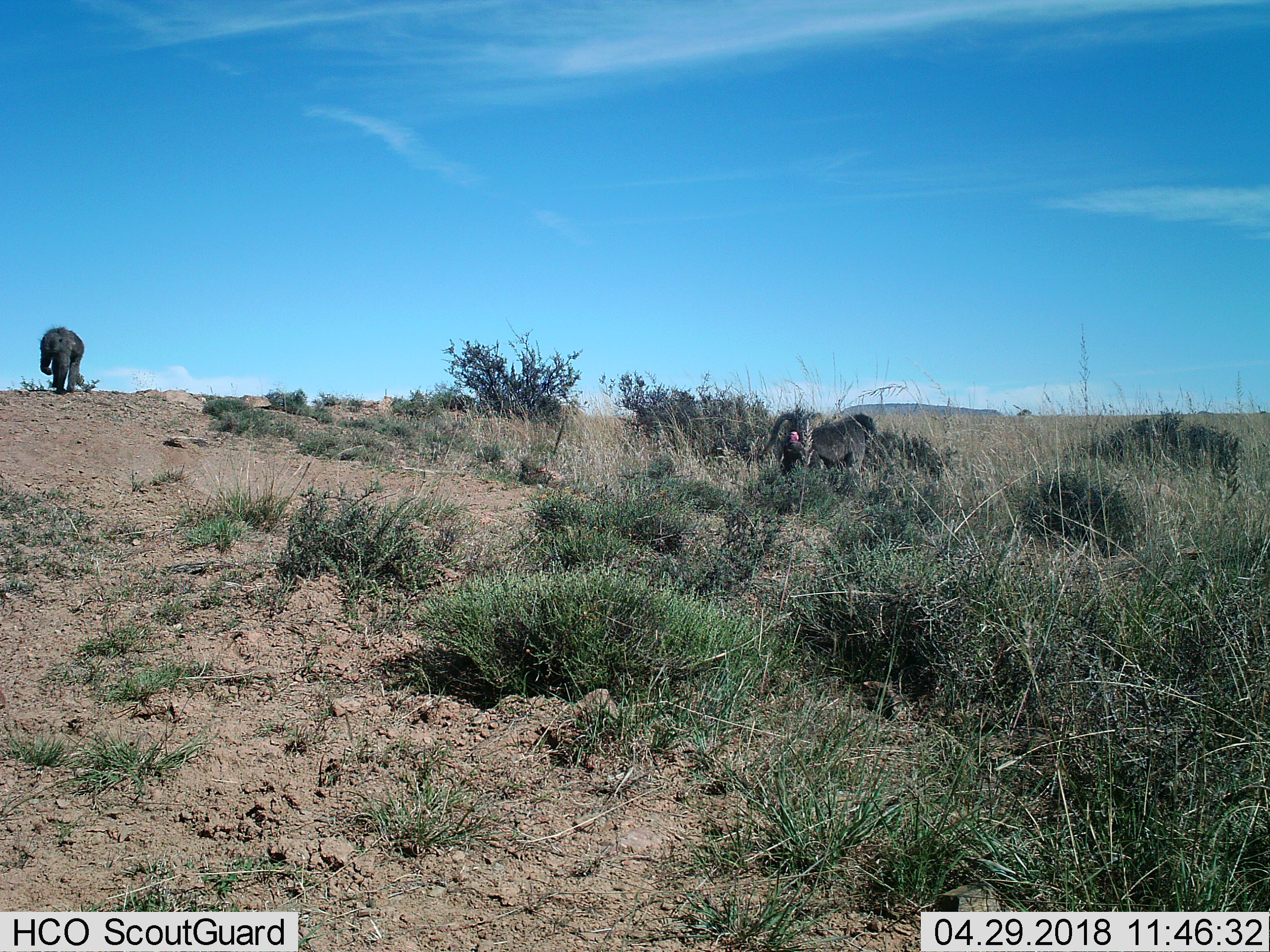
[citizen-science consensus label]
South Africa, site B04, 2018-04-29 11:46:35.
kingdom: Animalia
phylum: Chordata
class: Mammalia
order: Primates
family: Cercopithecidae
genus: Papio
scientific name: Papio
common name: baboon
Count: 2.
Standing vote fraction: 67%.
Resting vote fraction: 0%.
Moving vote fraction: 33%.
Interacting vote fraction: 0%.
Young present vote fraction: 11%.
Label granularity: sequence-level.